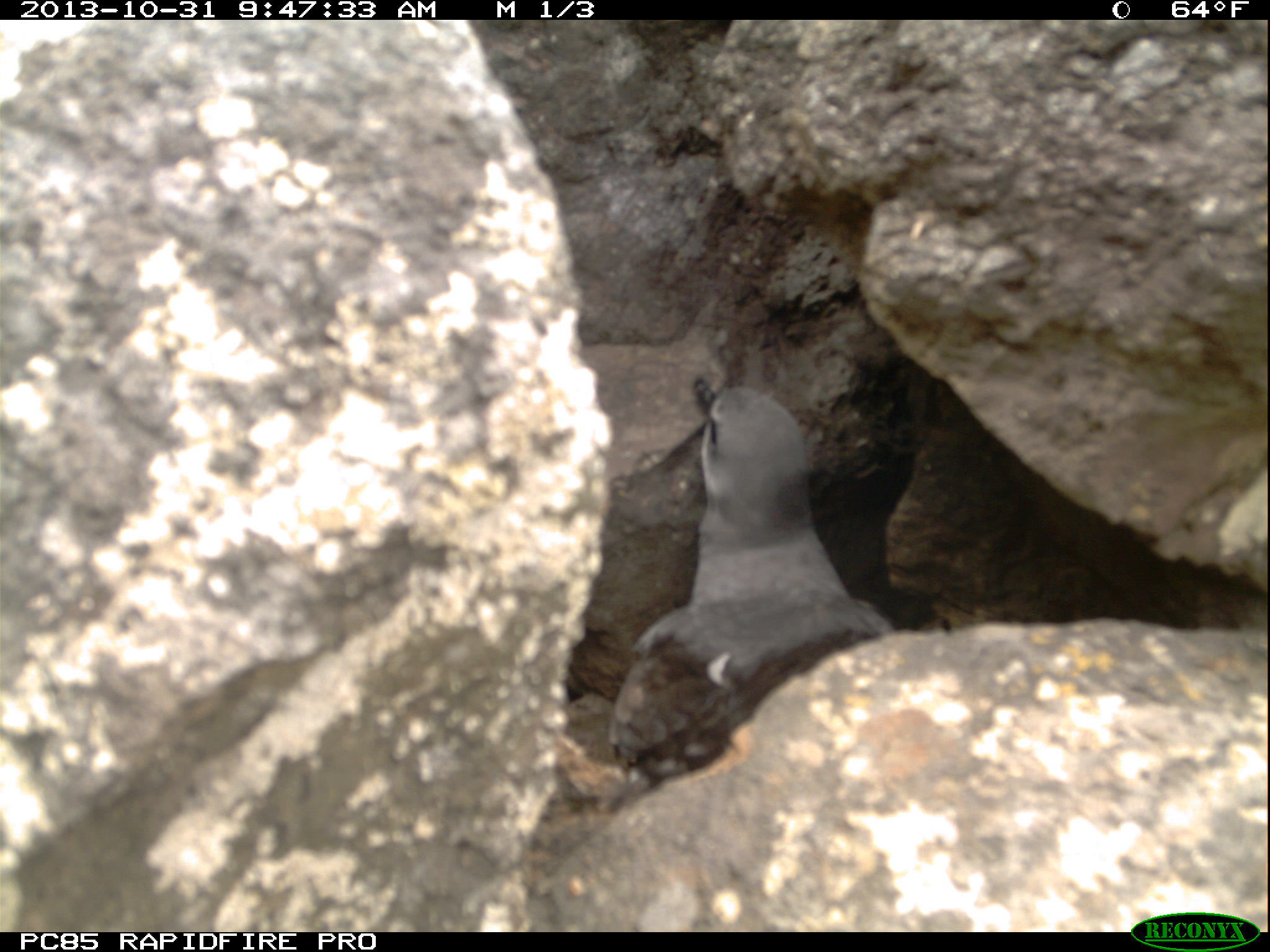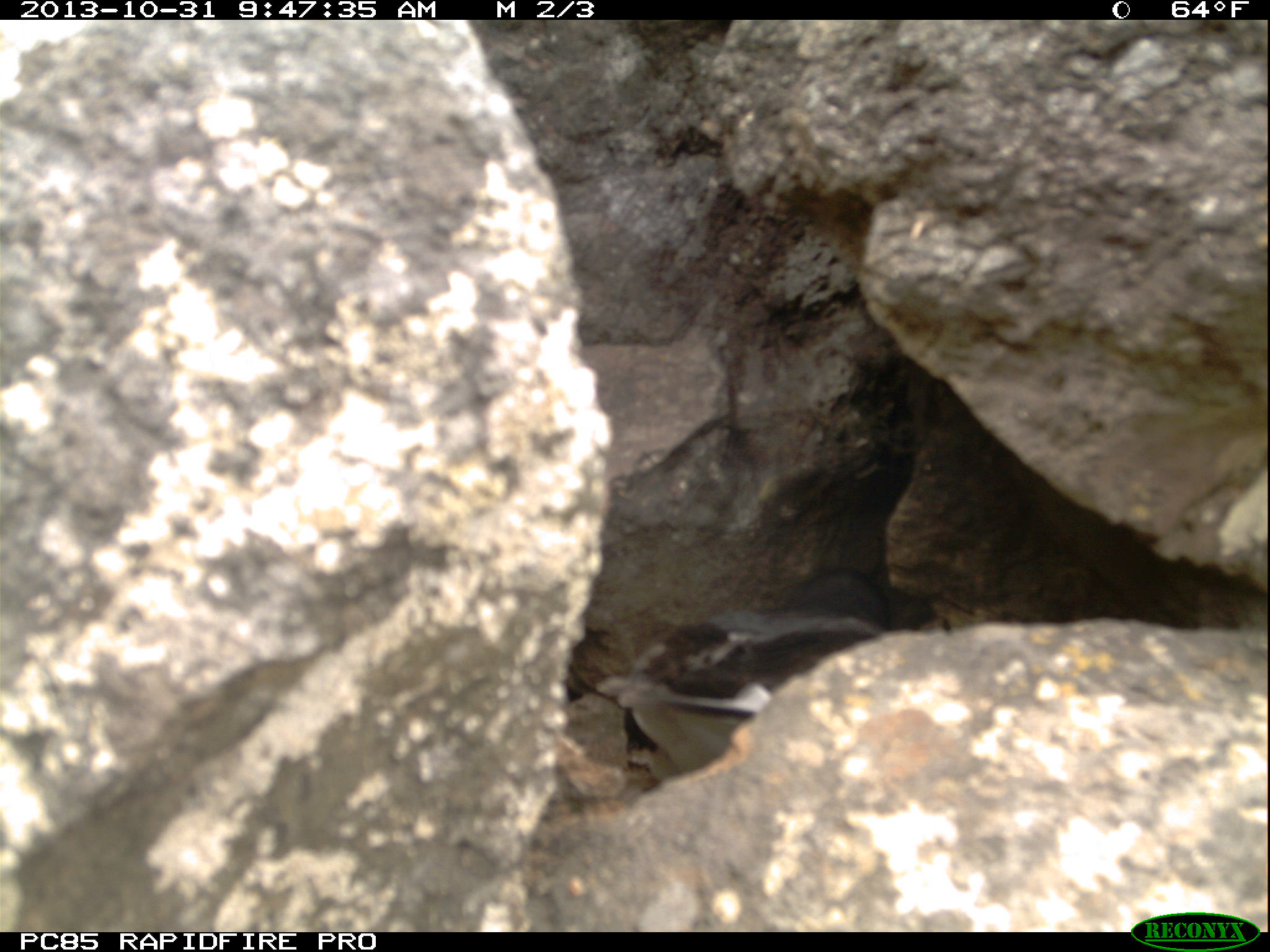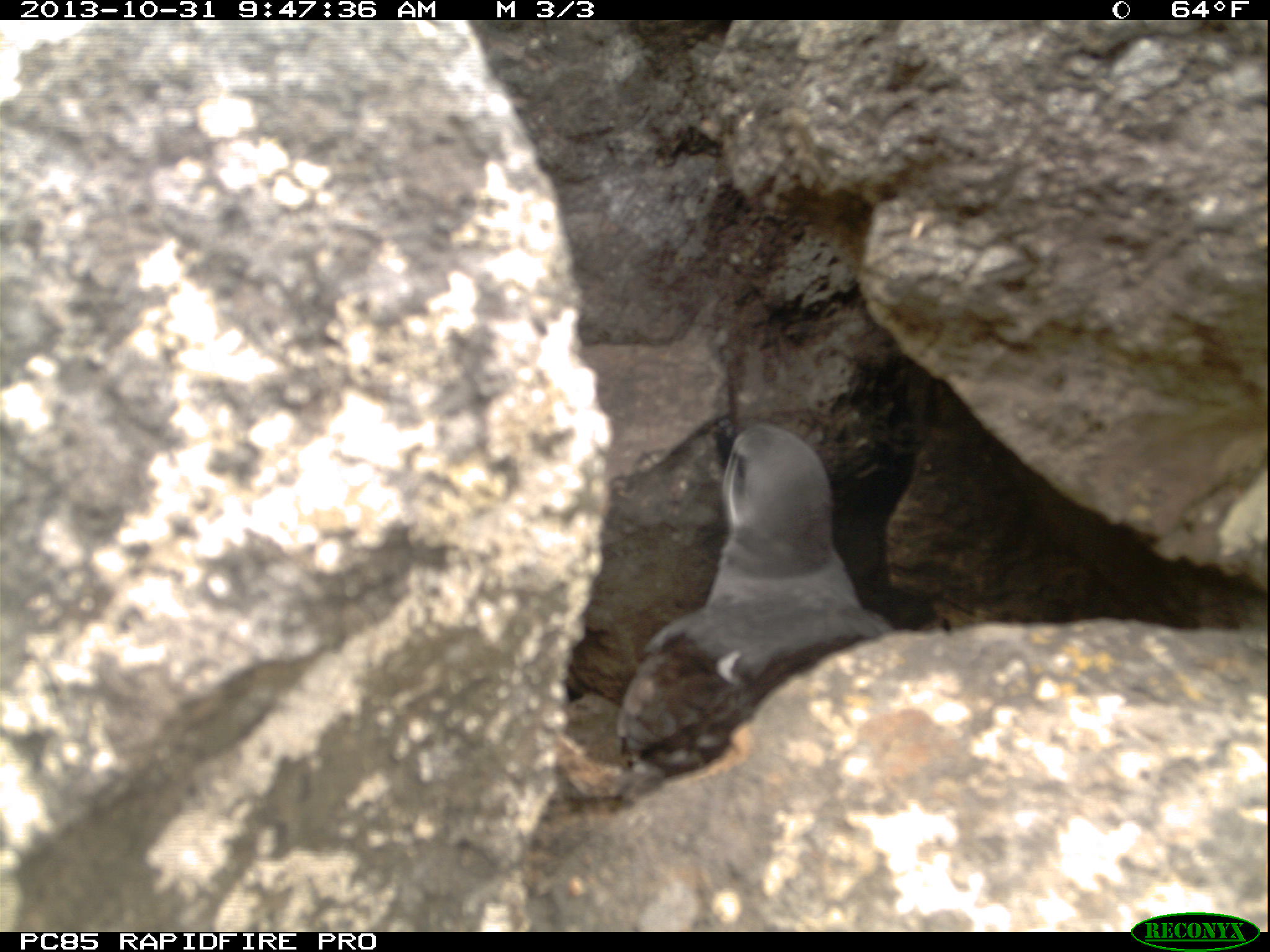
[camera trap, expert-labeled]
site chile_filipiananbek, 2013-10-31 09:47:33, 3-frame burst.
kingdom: Animalia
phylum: Chordata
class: Aves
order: Procellariiformes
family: Procellariidae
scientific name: Procellariidae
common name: petrel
Petrel (Procellariidae).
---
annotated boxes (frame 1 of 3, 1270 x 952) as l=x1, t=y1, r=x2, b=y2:
petrel: l=600, t=369, r=897, b=793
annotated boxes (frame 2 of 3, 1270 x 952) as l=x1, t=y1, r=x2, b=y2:
petrel: l=598, t=594, r=876, b=769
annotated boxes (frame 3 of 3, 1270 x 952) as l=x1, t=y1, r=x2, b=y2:
petrel: l=599, t=413, r=890, b=778